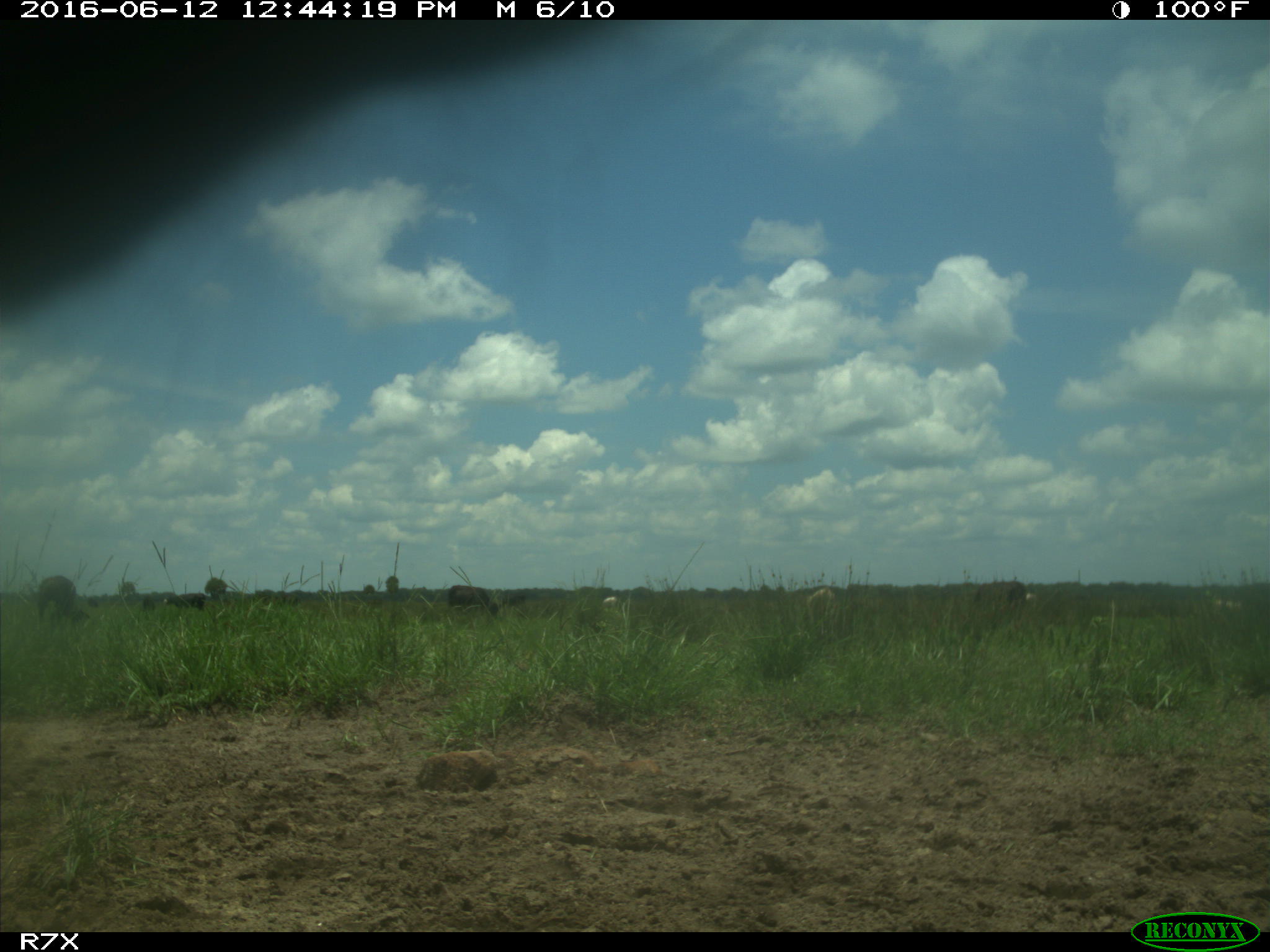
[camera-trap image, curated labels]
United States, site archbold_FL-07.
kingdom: Animalia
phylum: Chordata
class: Mammalia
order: Artiodactyla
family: Bovidae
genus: Bos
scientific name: Bos taurus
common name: domestic cow